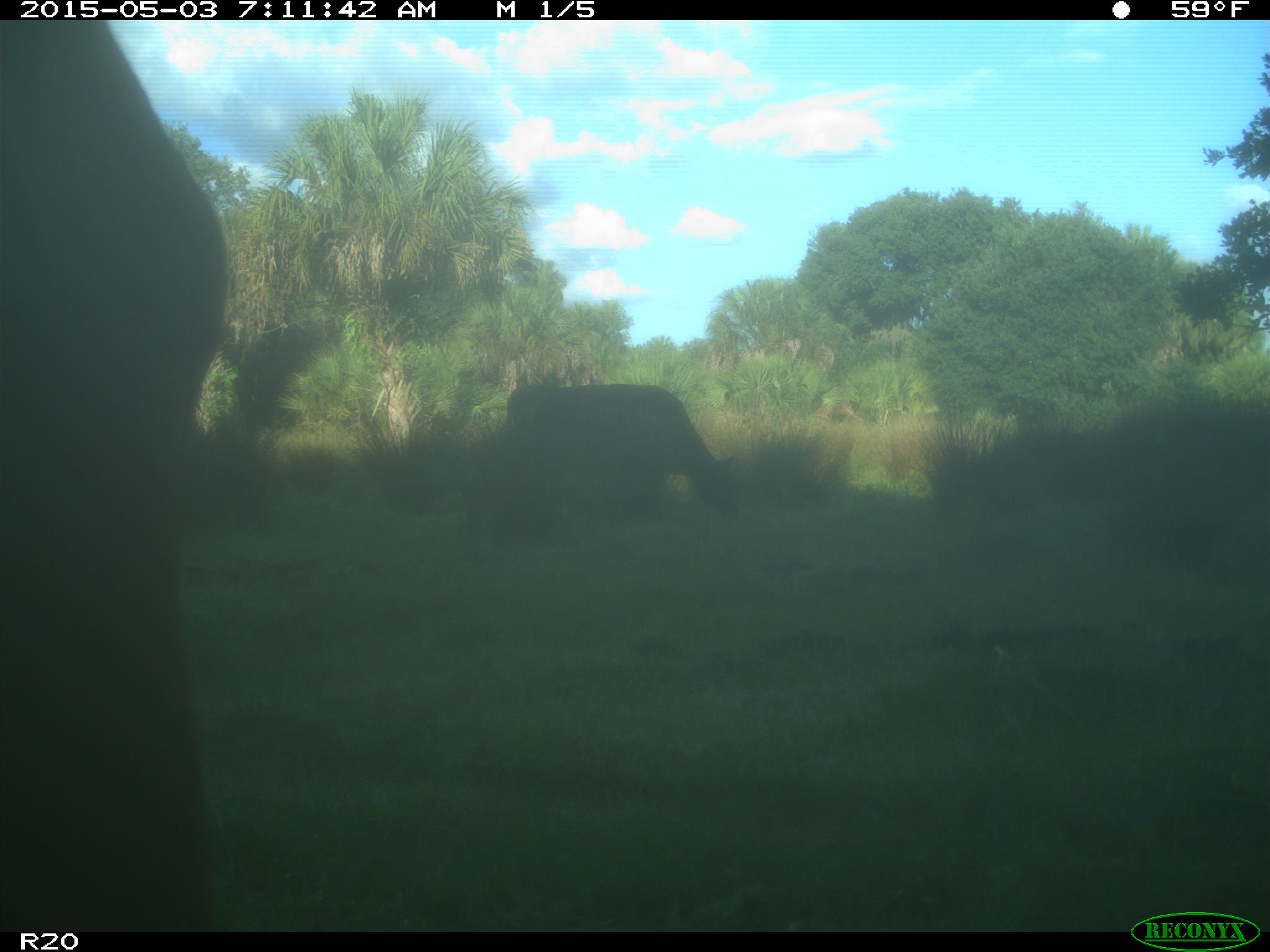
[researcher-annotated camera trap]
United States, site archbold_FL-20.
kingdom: Animalia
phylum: Chordata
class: Mammalia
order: Artiodactyla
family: Bovidae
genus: Bos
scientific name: Bos taurus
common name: domestic cow